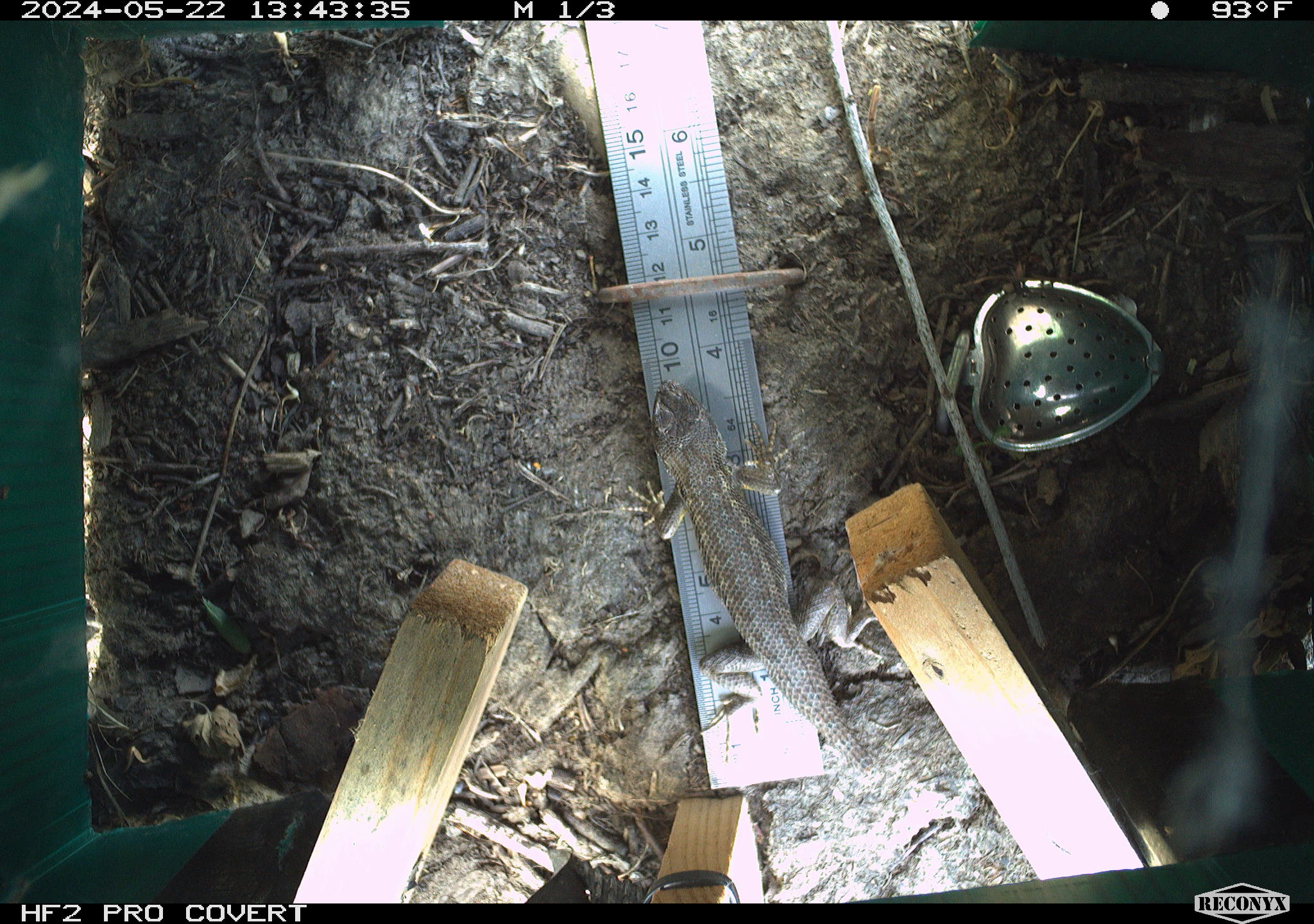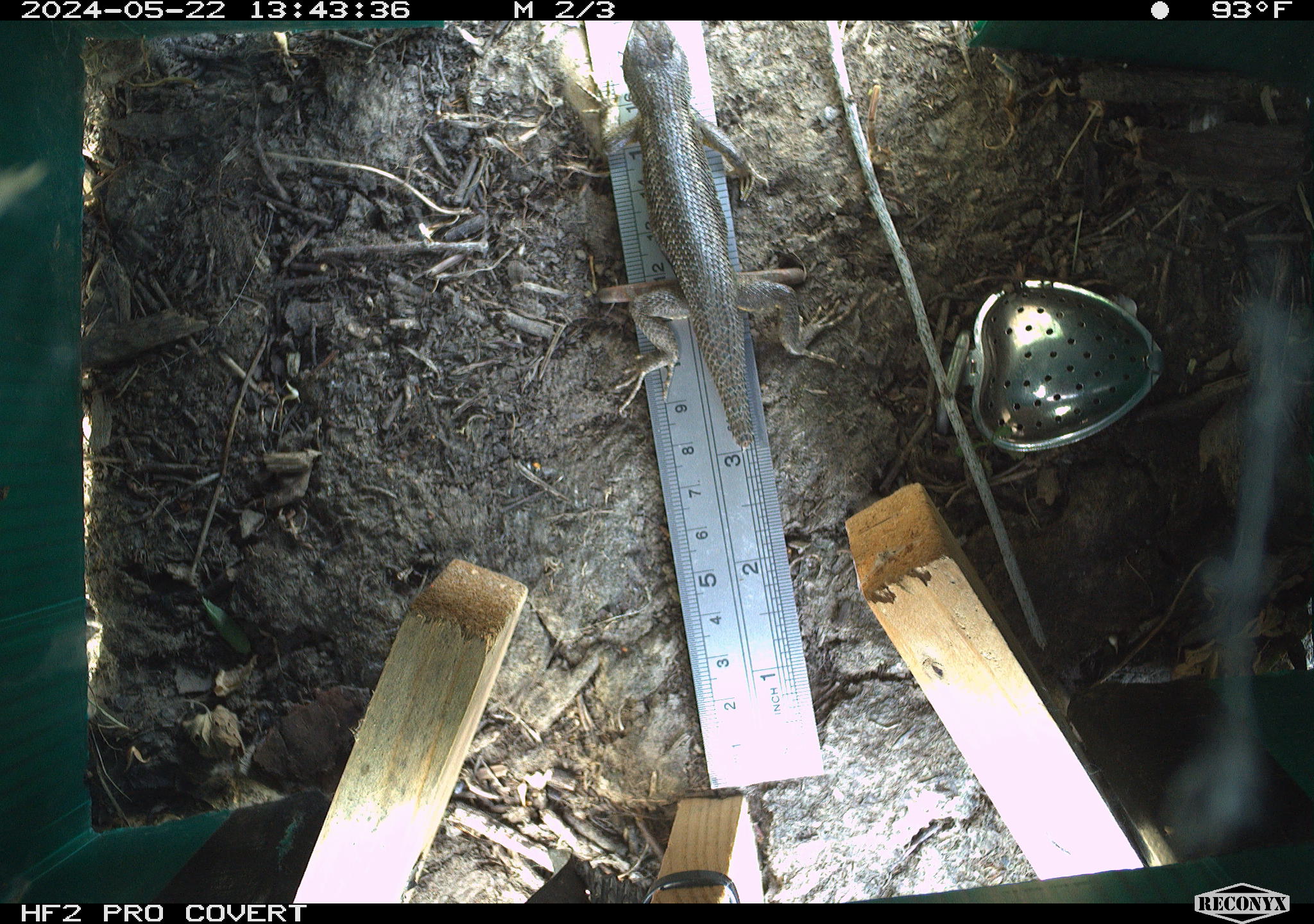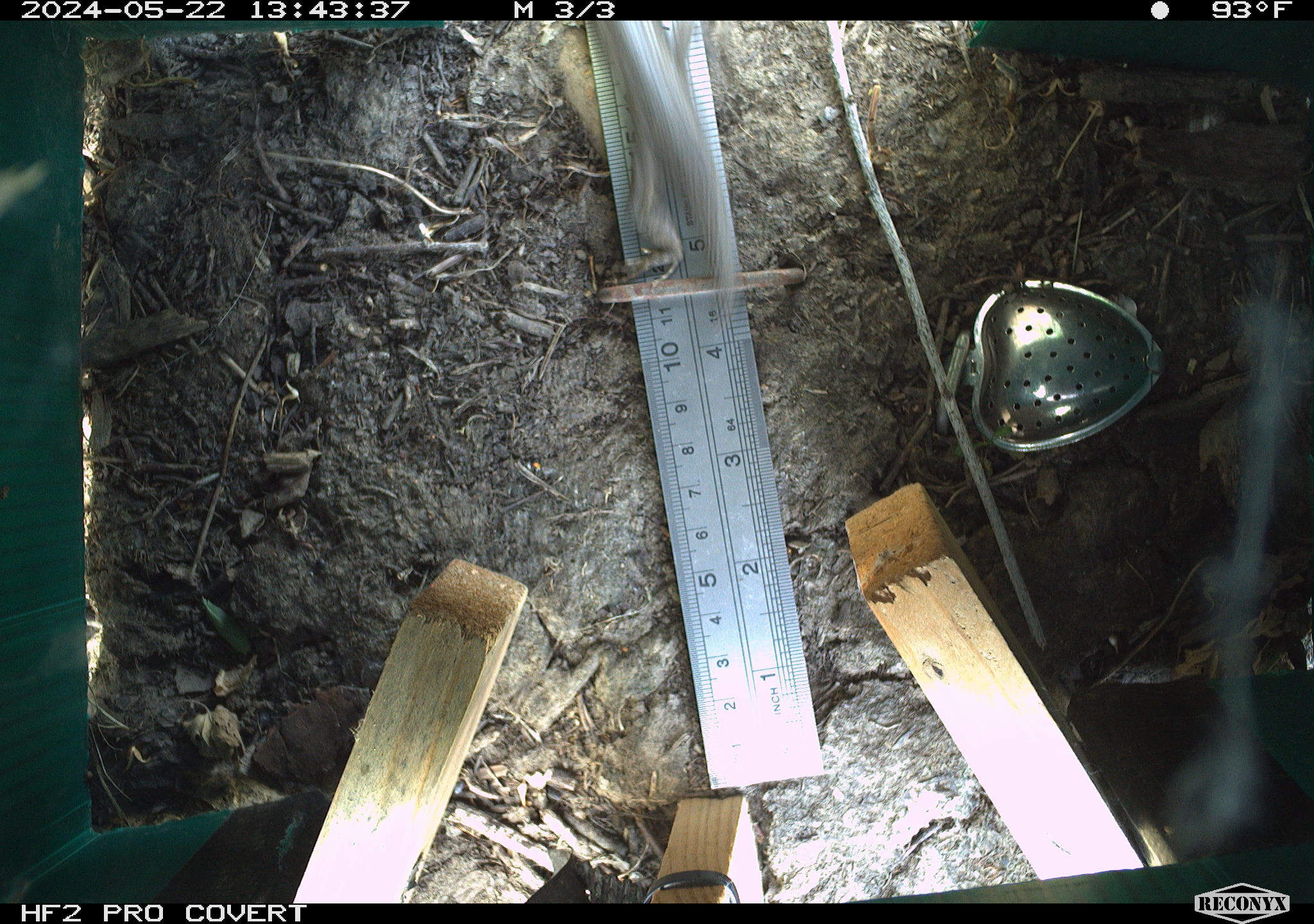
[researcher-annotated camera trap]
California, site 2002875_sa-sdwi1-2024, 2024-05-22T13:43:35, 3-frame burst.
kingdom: Animalia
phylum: Chordata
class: Reptilia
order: Squamata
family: Phrynosomatidae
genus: Sceloporus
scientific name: Sceloporus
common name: spiny lizards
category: sceloporus species